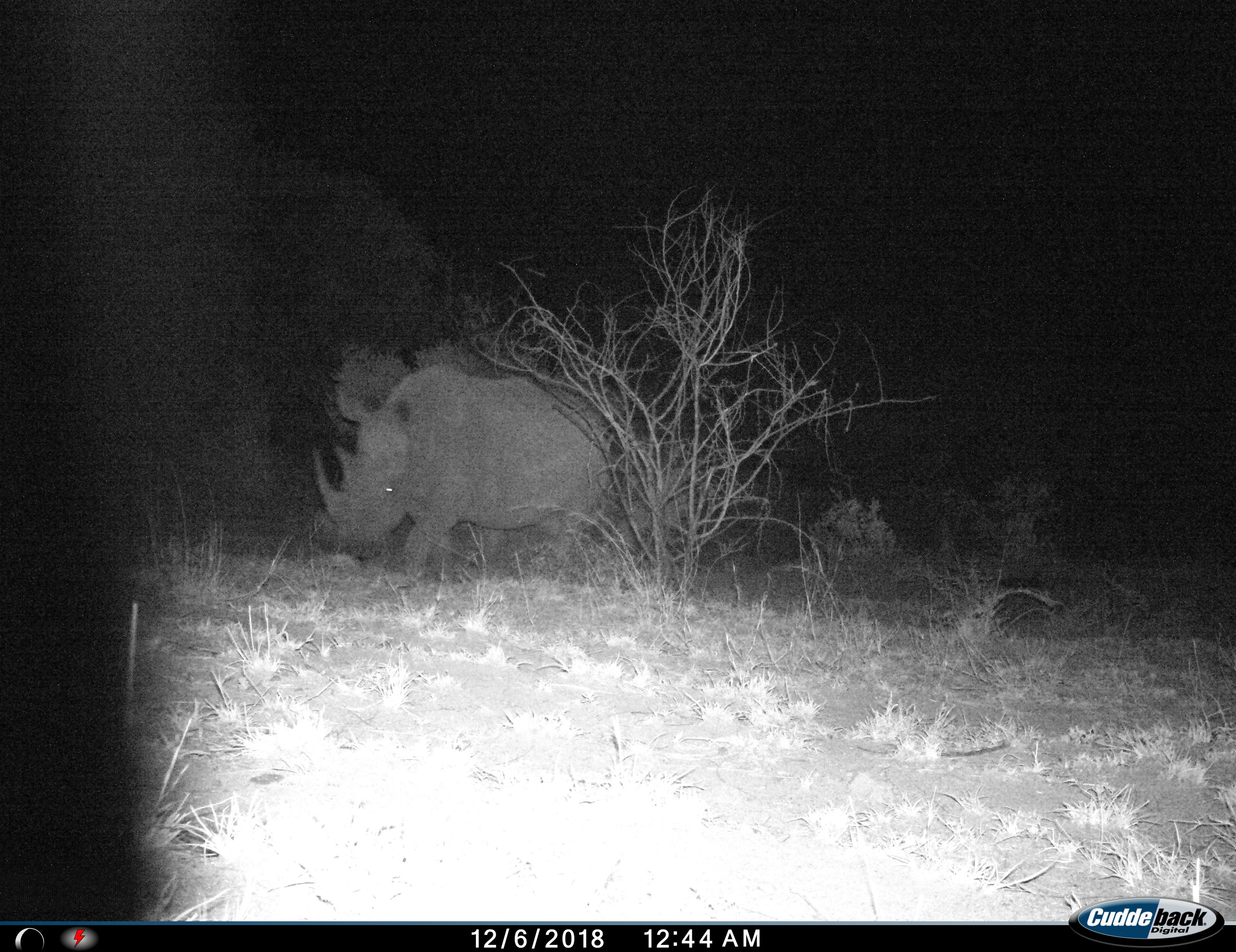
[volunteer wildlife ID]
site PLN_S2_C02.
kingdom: Animalia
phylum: Chordata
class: Mammalia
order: Perissodactyla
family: Rhinocerotidae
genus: Ceratotherium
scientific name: Ceratotherium simum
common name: white rhinoceros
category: rhinoceroswhite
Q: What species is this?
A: Rhinoceroswhite (white rhinoceros) (Ceratotherium simum).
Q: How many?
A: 1.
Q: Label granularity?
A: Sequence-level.